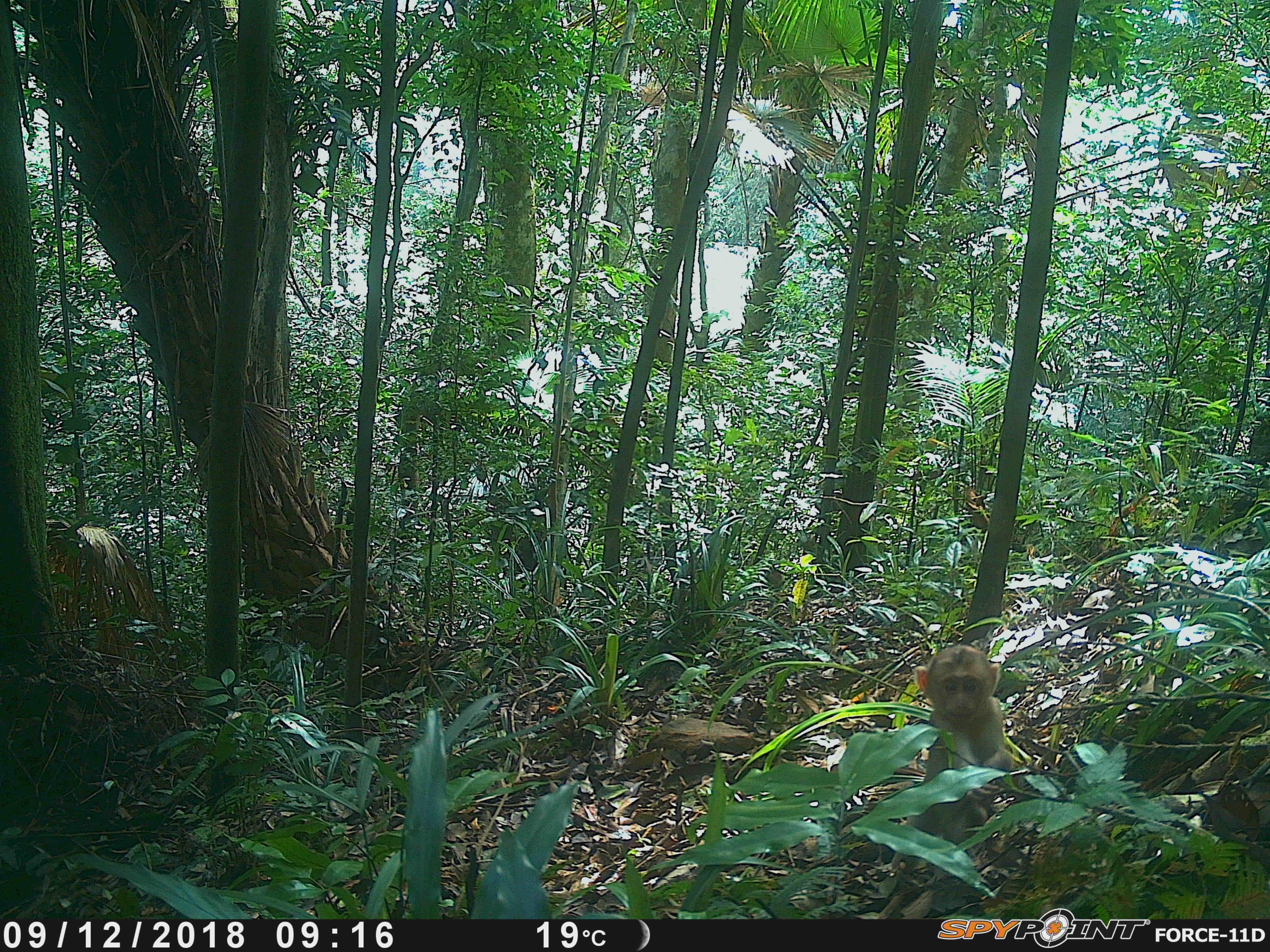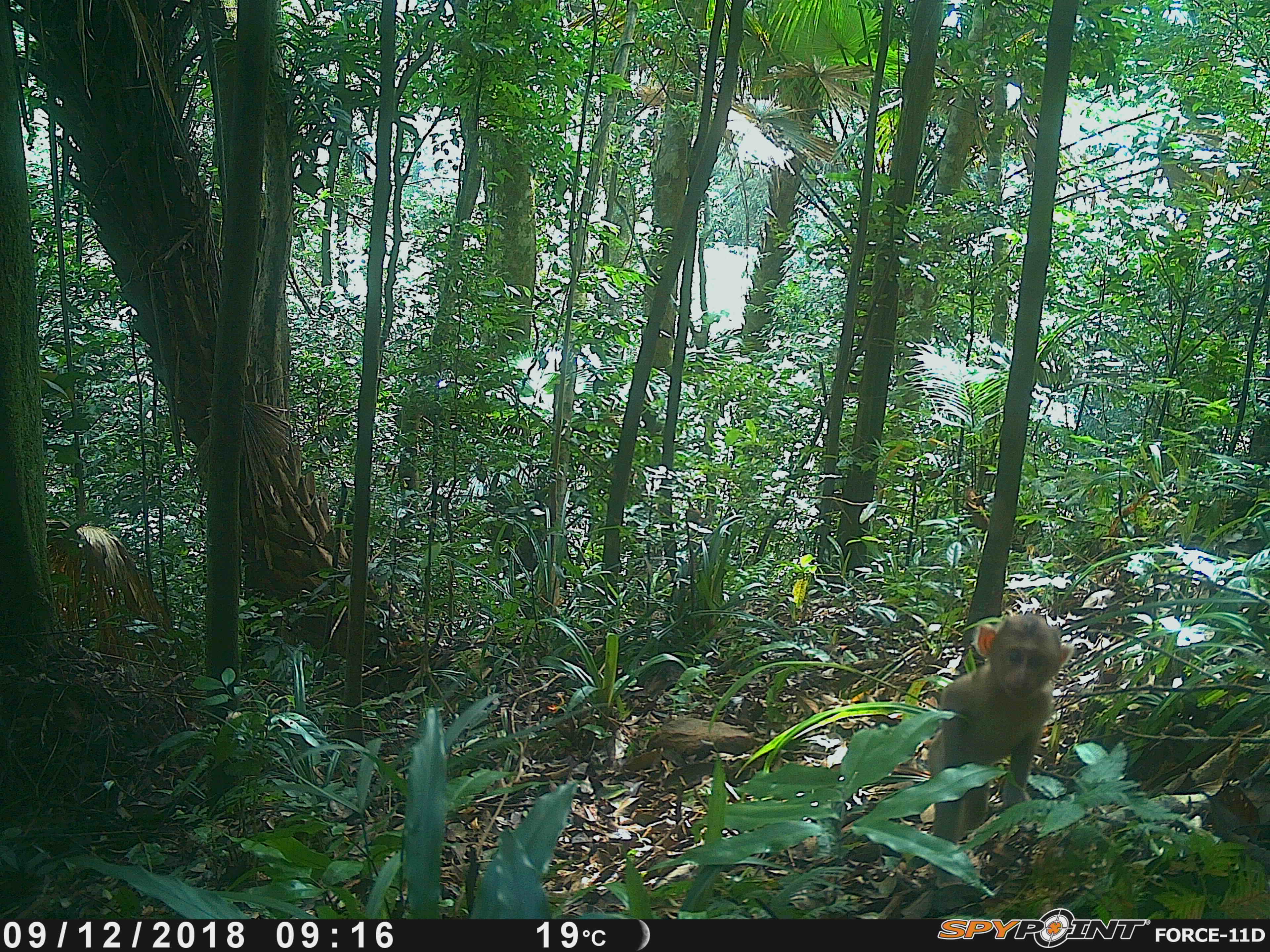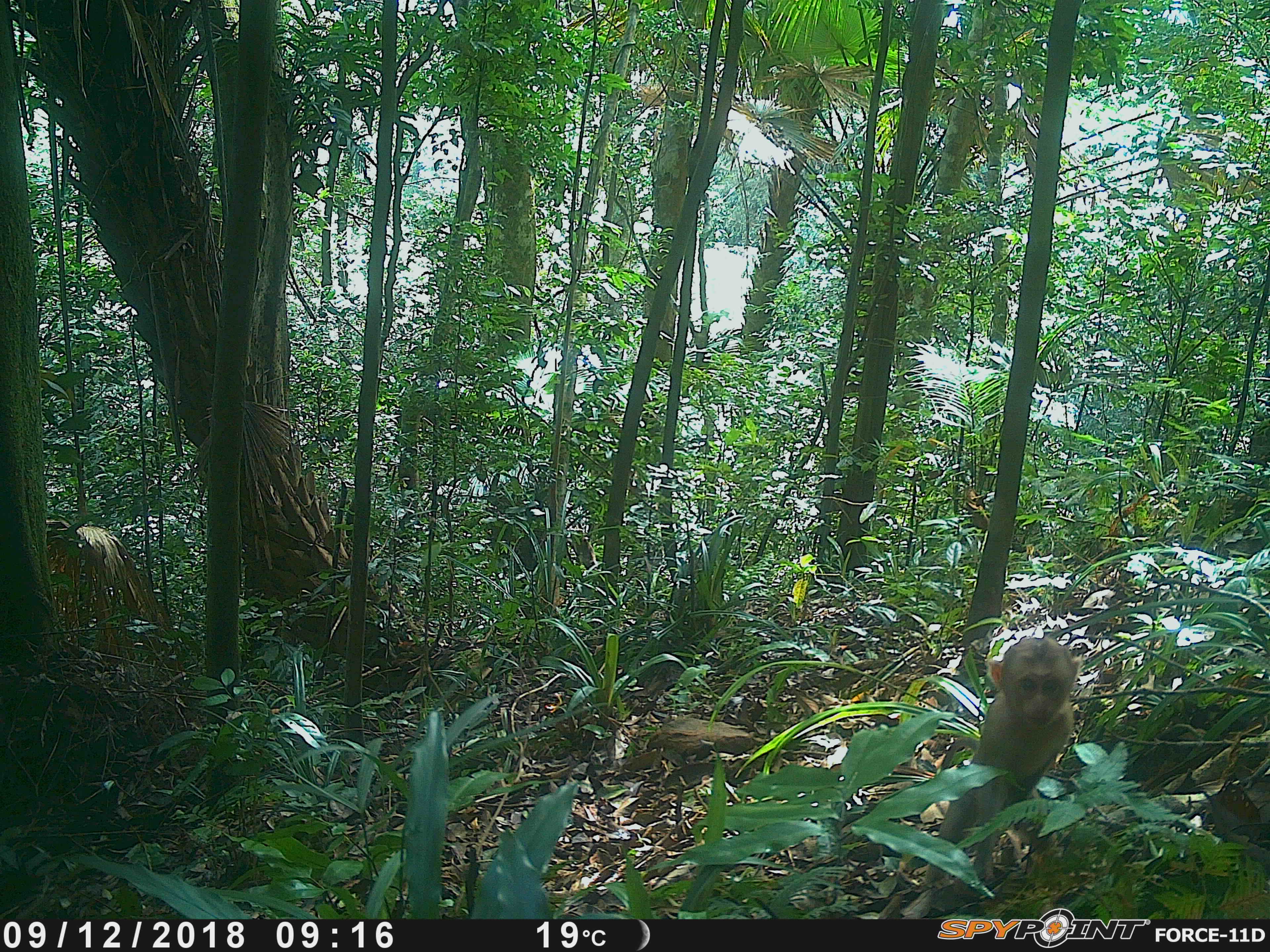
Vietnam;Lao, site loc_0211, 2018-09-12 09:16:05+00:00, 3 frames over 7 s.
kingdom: Animalia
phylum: Chordata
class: Mammalia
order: Primates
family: Cercopithecidae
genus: Macaca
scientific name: Macaca nemestrina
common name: pig-tailed macaque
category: pig tailed macaque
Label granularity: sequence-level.